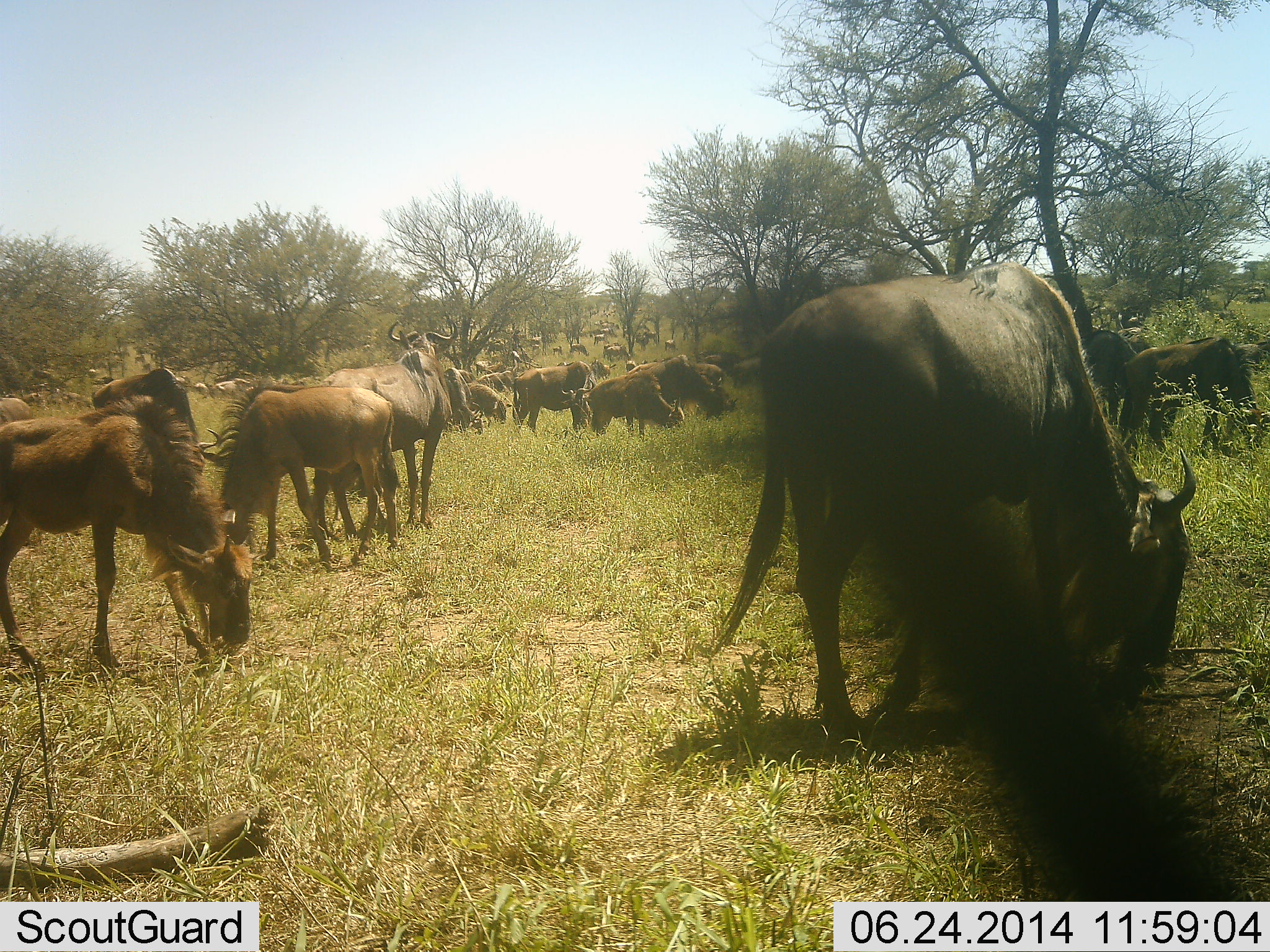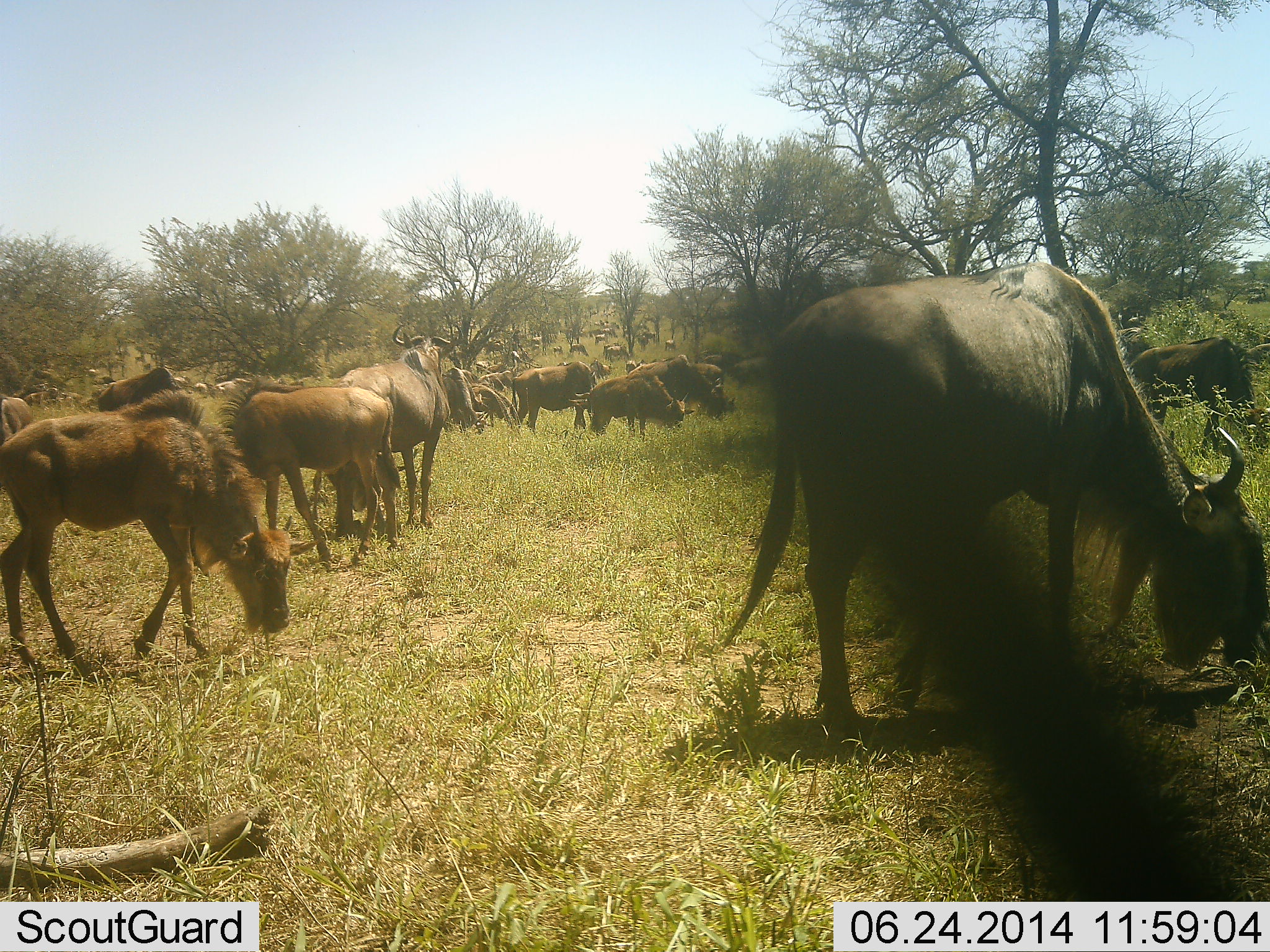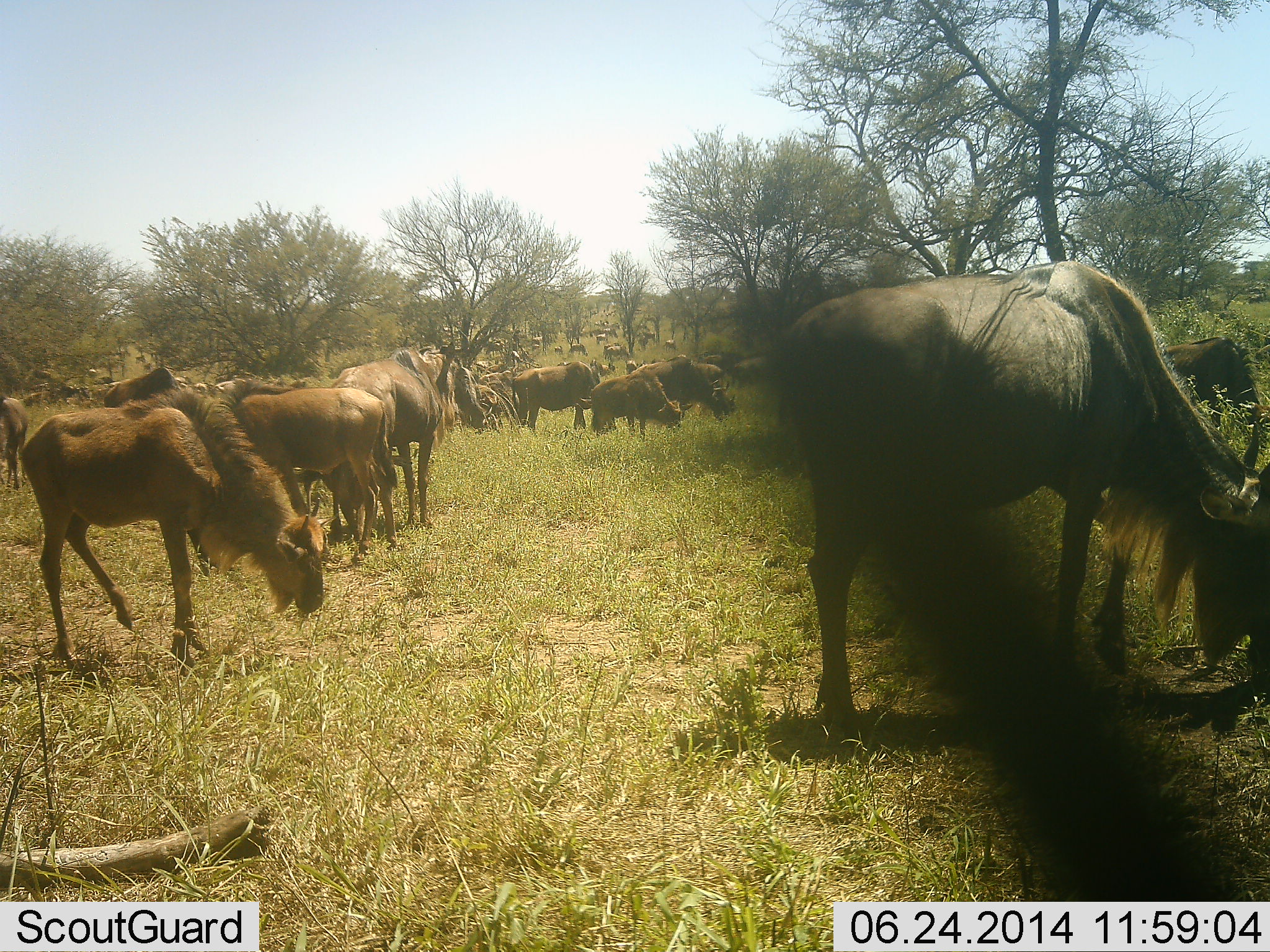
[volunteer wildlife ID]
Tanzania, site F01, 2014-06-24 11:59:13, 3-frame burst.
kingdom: Animalia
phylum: Chordata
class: Mammalia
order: Artiodactyla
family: Bovidae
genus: Connochaetes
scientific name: Connochaetes taurinus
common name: blue wildebeest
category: wildebeest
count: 11-50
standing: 55%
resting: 0%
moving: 45%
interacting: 0%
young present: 45%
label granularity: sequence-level